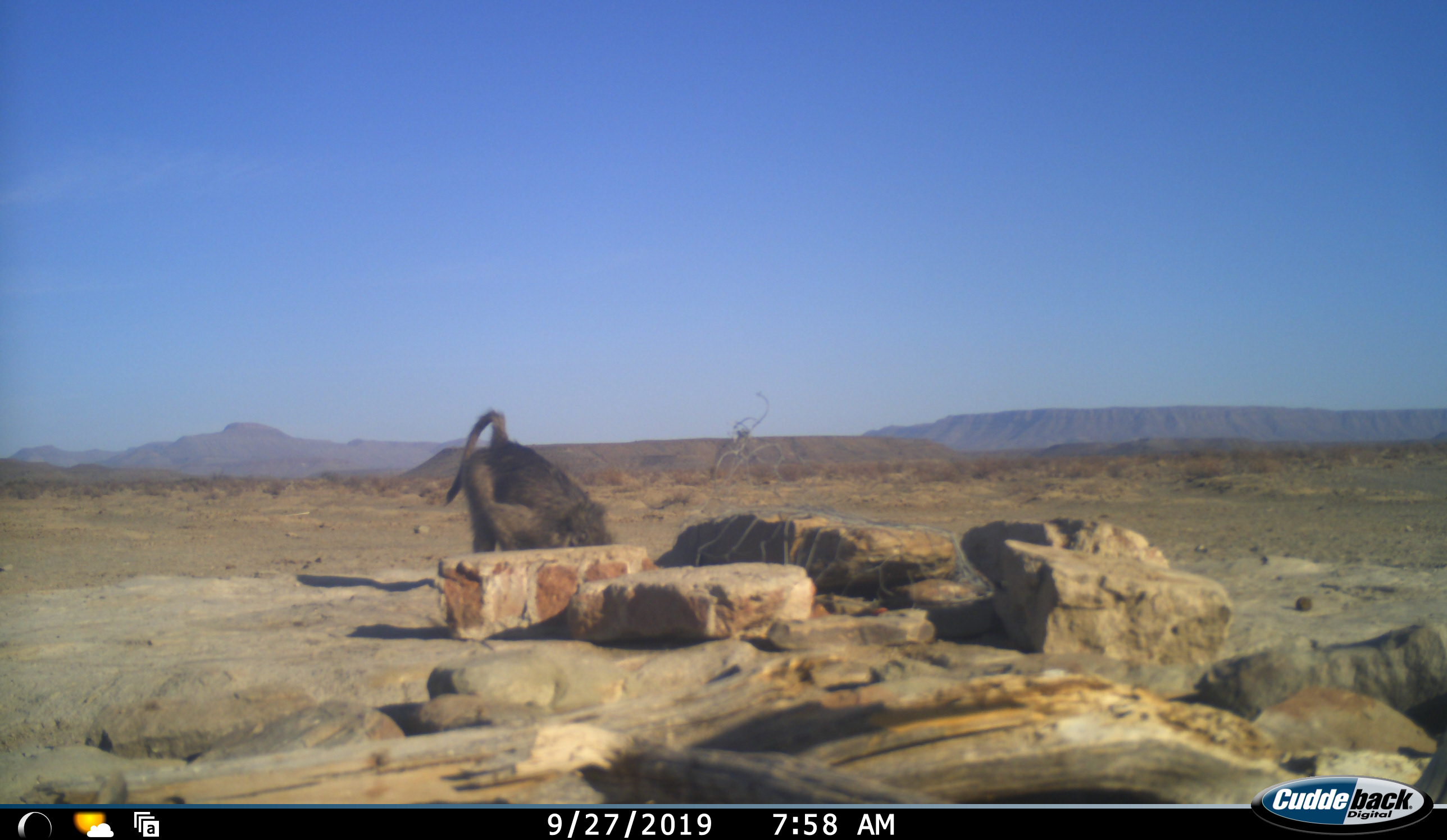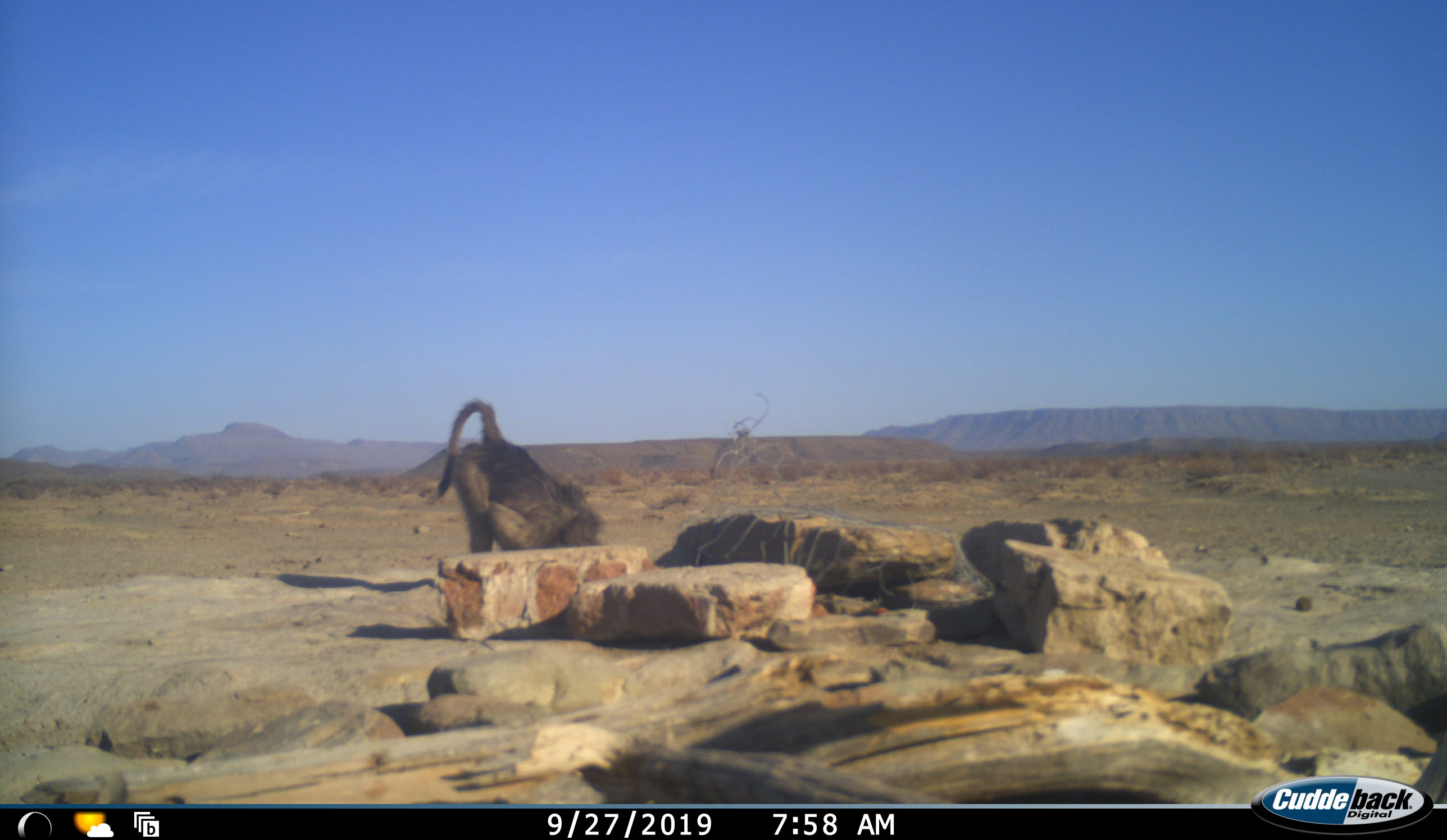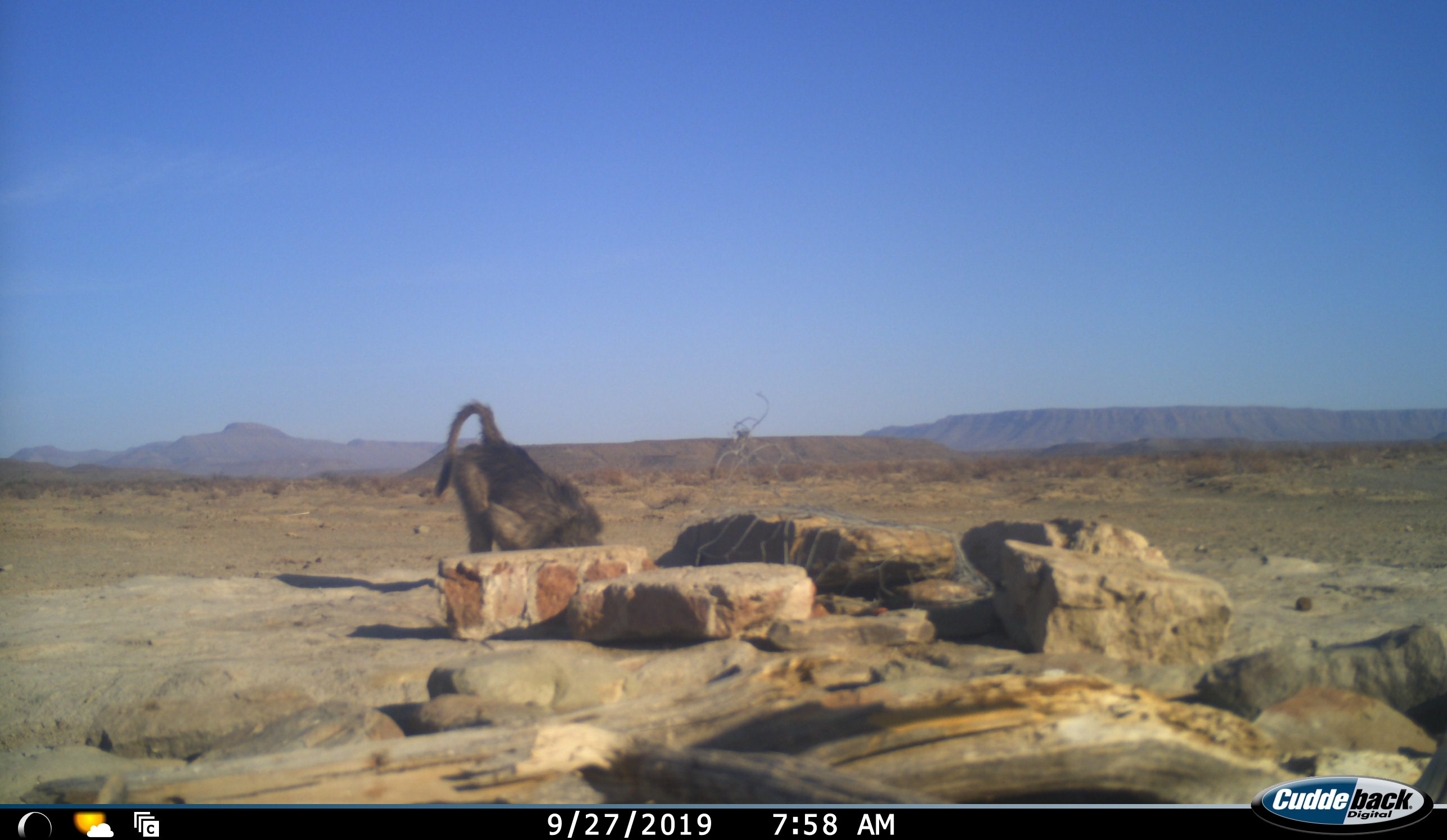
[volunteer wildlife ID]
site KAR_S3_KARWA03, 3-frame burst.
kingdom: Animalia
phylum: Chordata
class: Mammalia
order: Primates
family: Cercopithecidae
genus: Papio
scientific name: Papio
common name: baboon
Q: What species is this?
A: Baboon (Papio).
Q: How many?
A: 1.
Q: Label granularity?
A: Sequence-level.